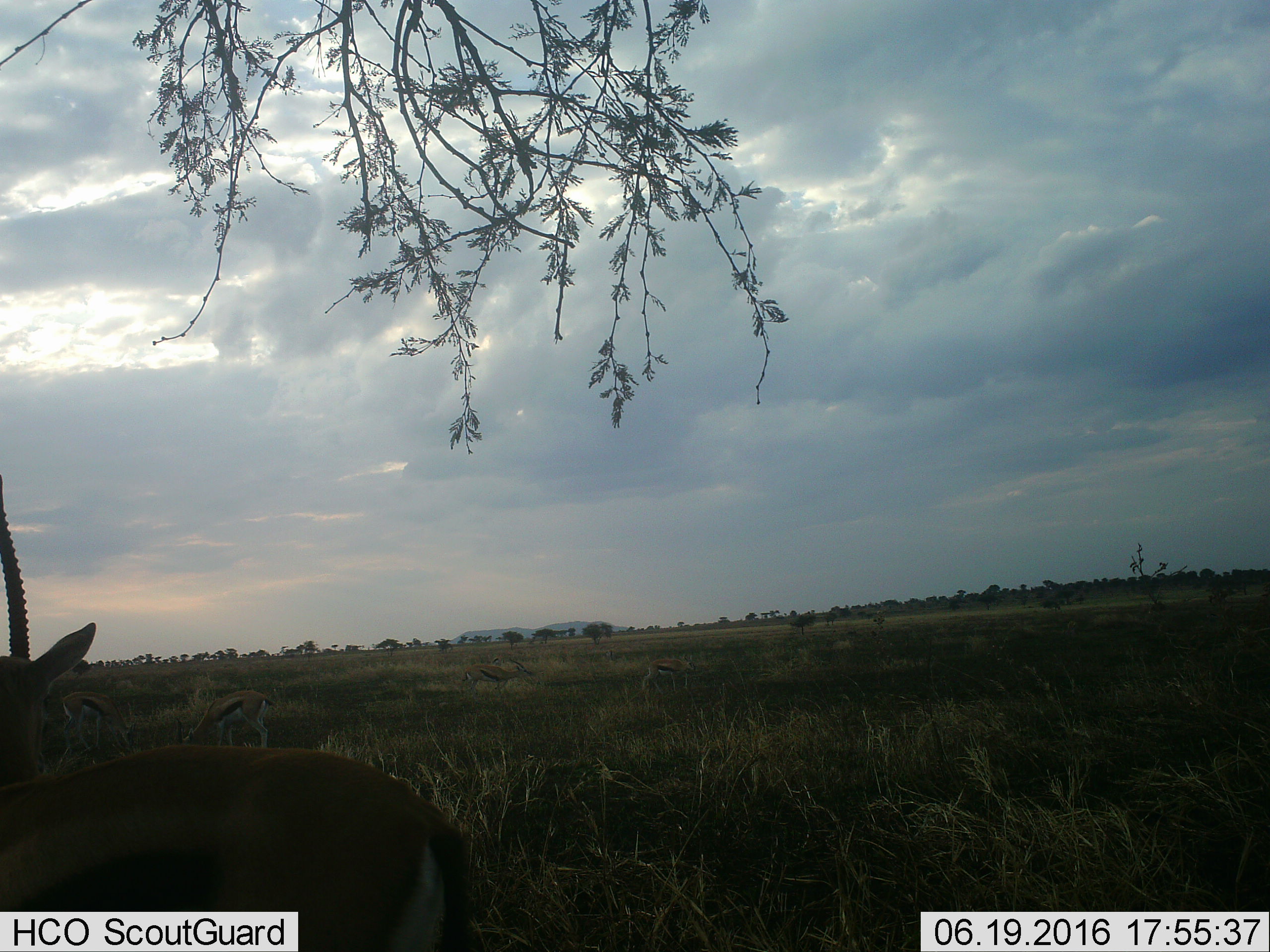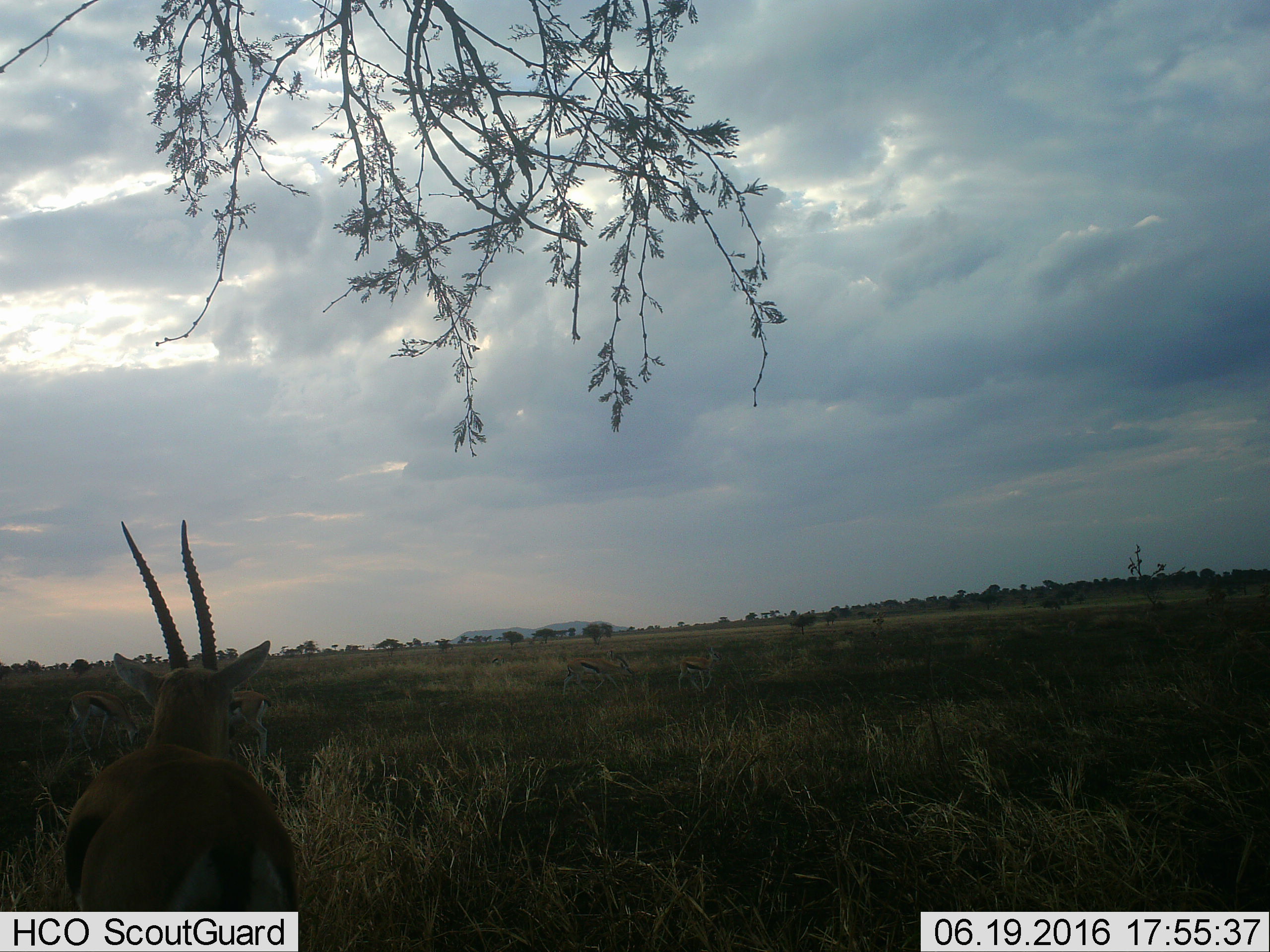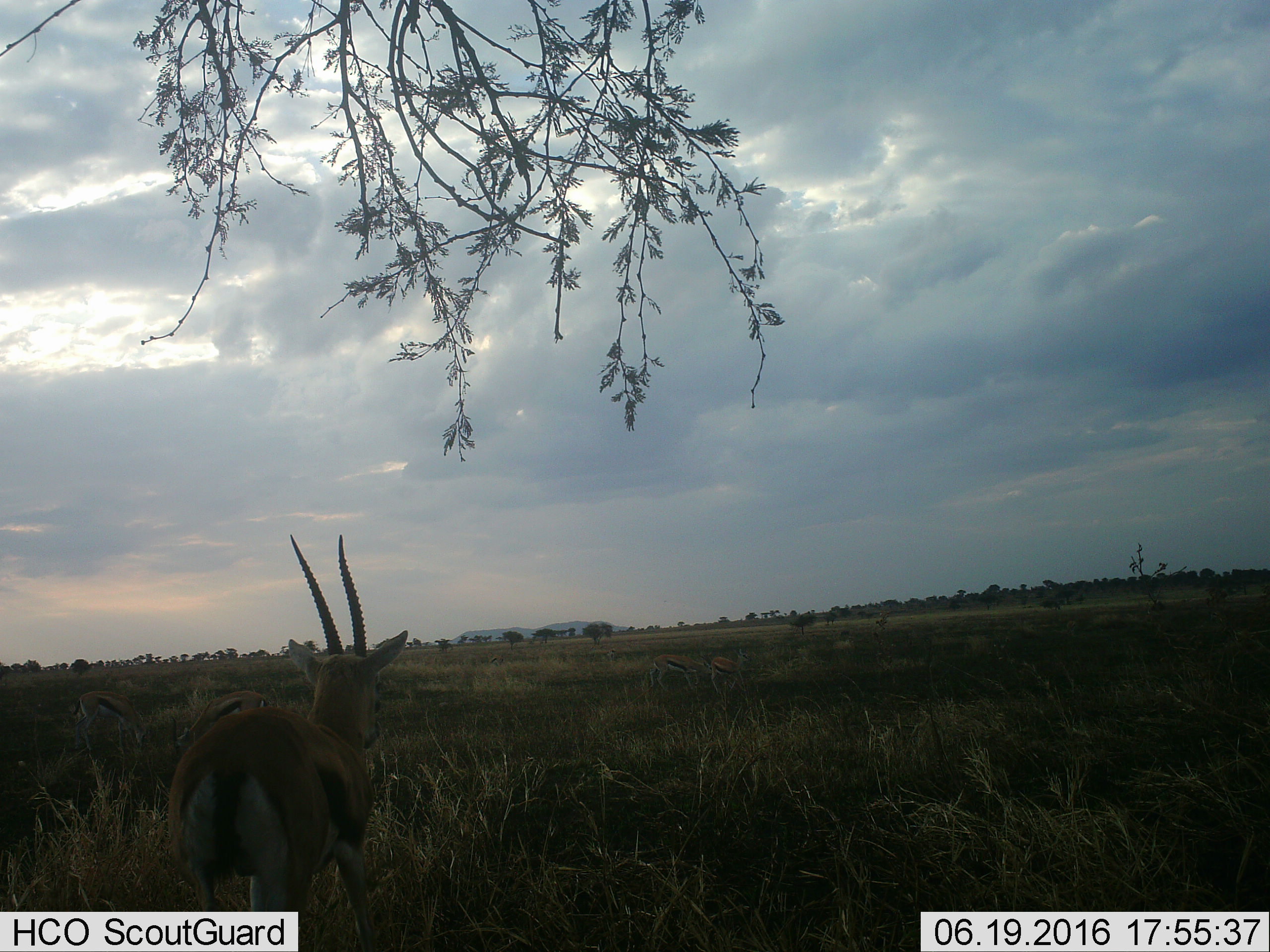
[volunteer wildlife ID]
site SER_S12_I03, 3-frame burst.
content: unidentified animal